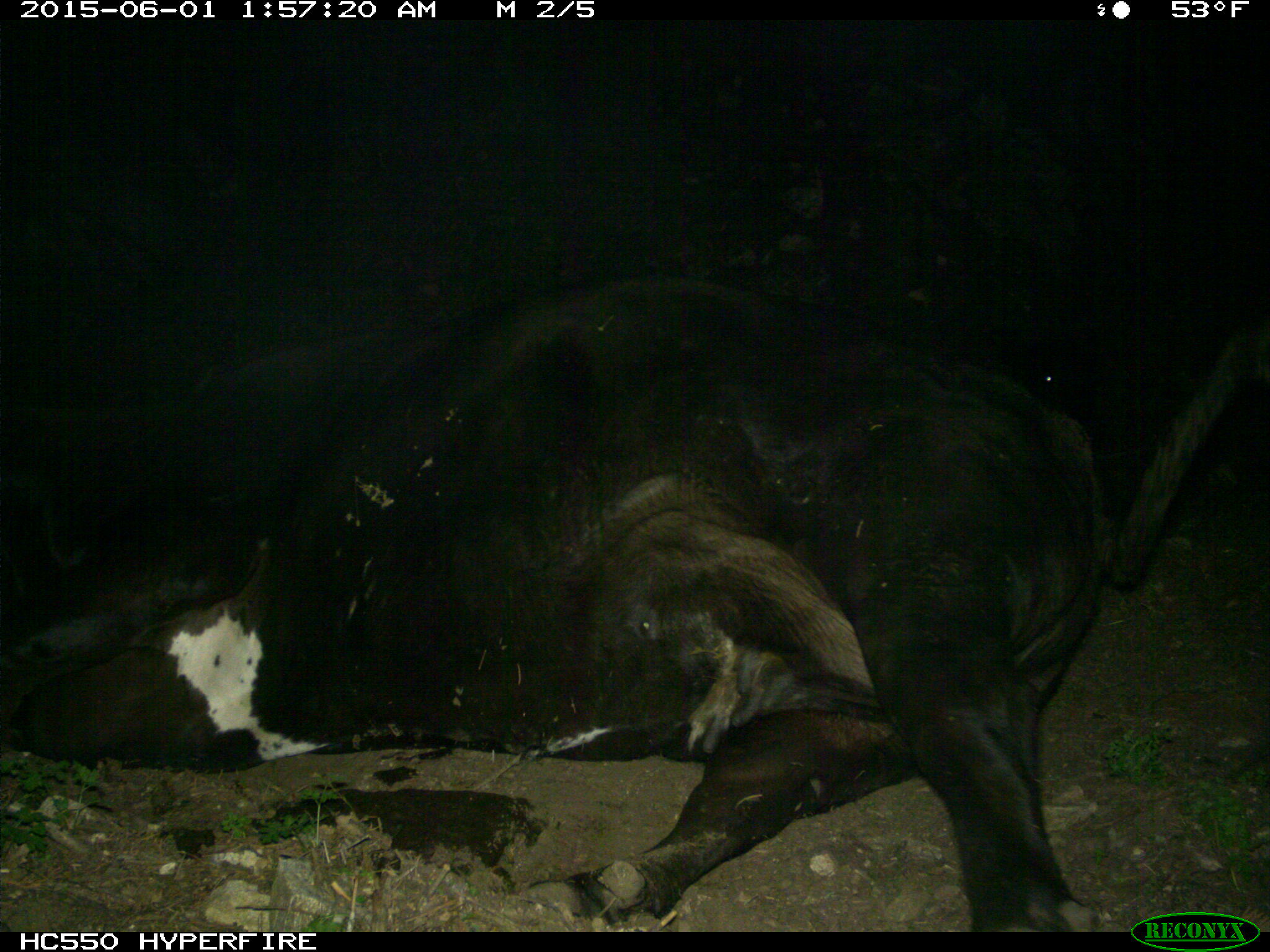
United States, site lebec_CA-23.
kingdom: Animalia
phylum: Chordata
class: Mammalia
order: Artiodactyla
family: Bovidae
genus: Bos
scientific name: Bos taurus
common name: domestic cow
Bos taurus (domestic cow).